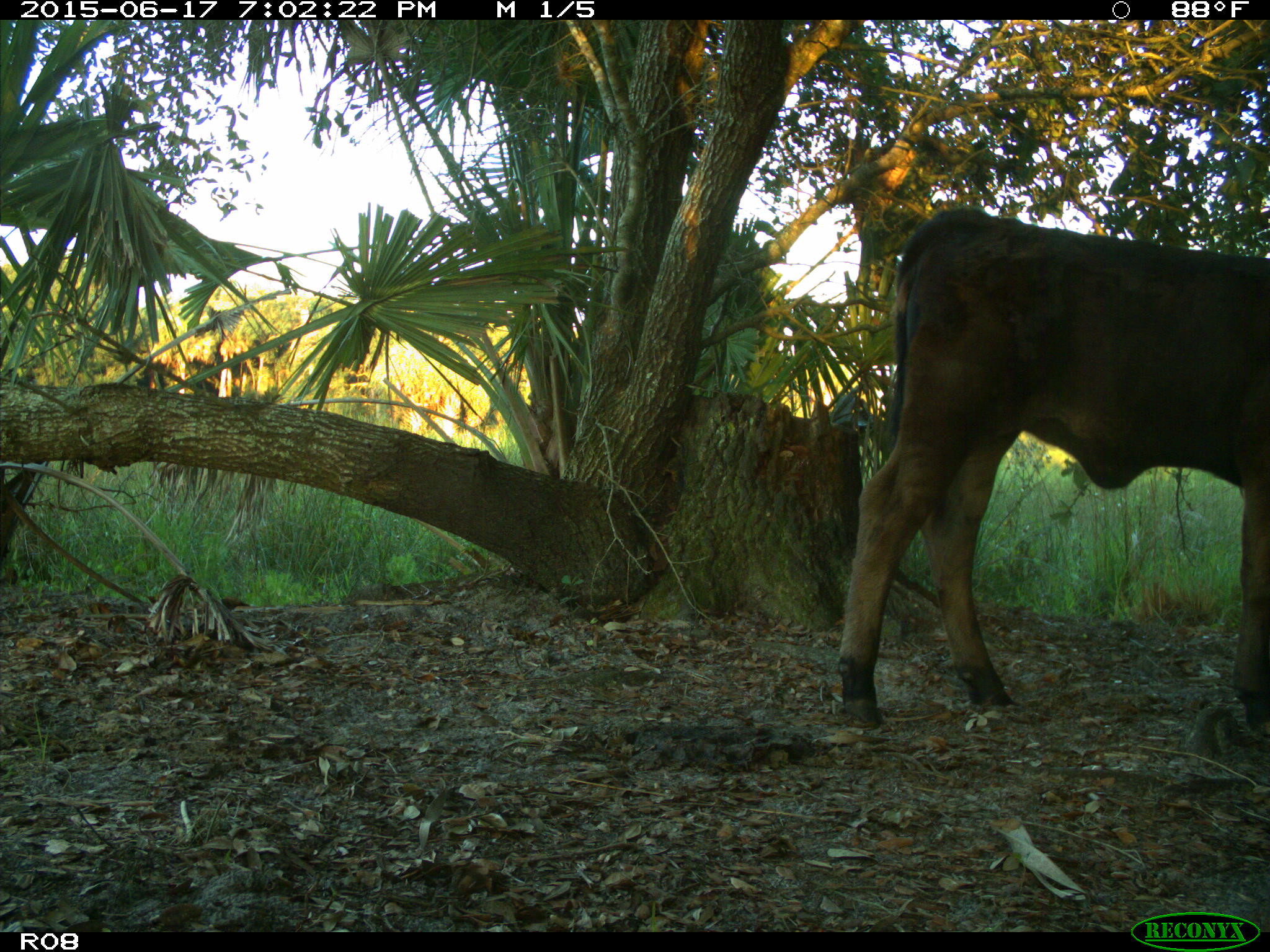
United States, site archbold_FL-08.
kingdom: Animalia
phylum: Chordata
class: Mammalia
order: Artiodactyla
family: Bovidae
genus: Bos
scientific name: Bos taurus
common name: domestic cow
Bos taurus (domestic cow).